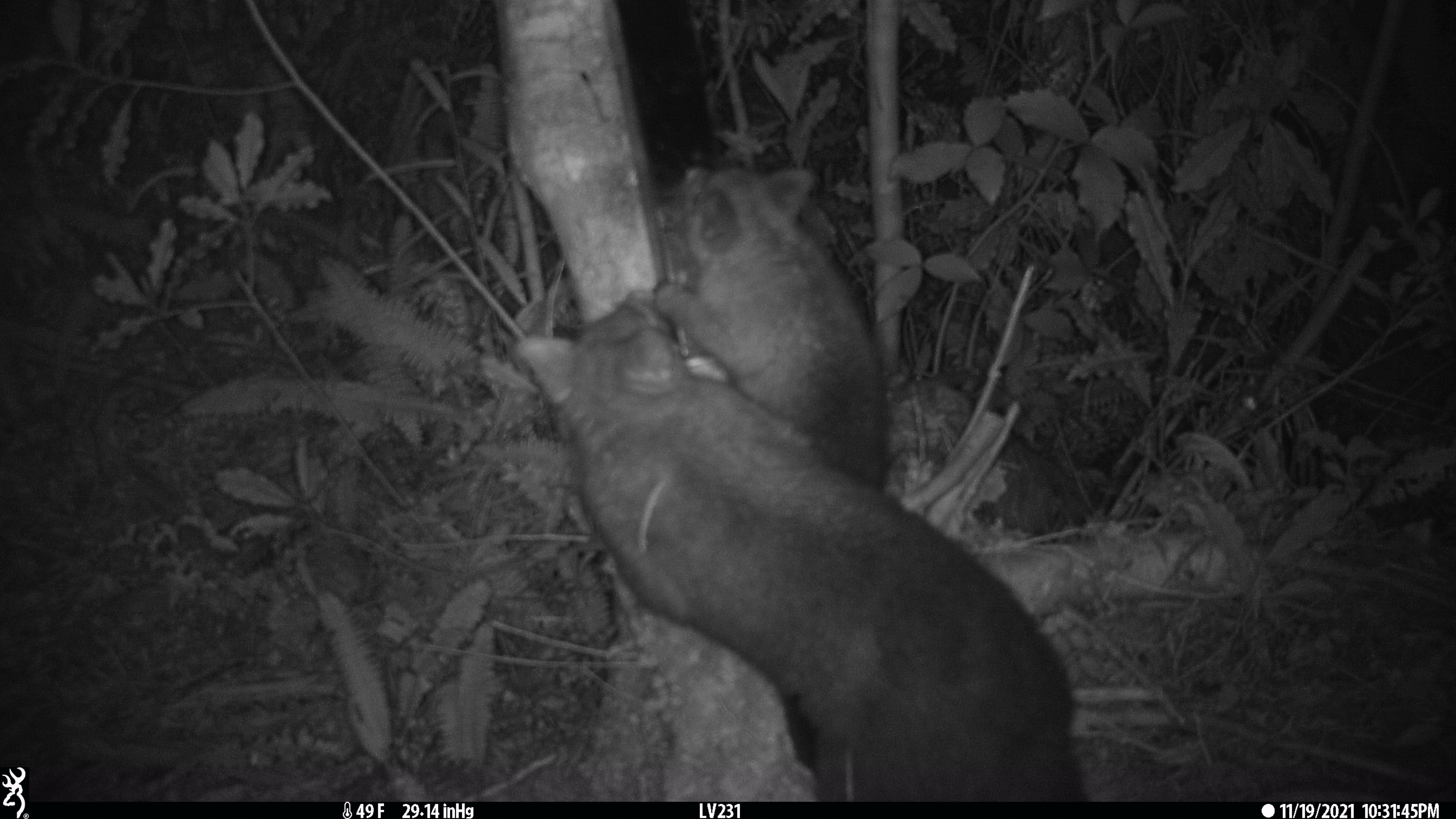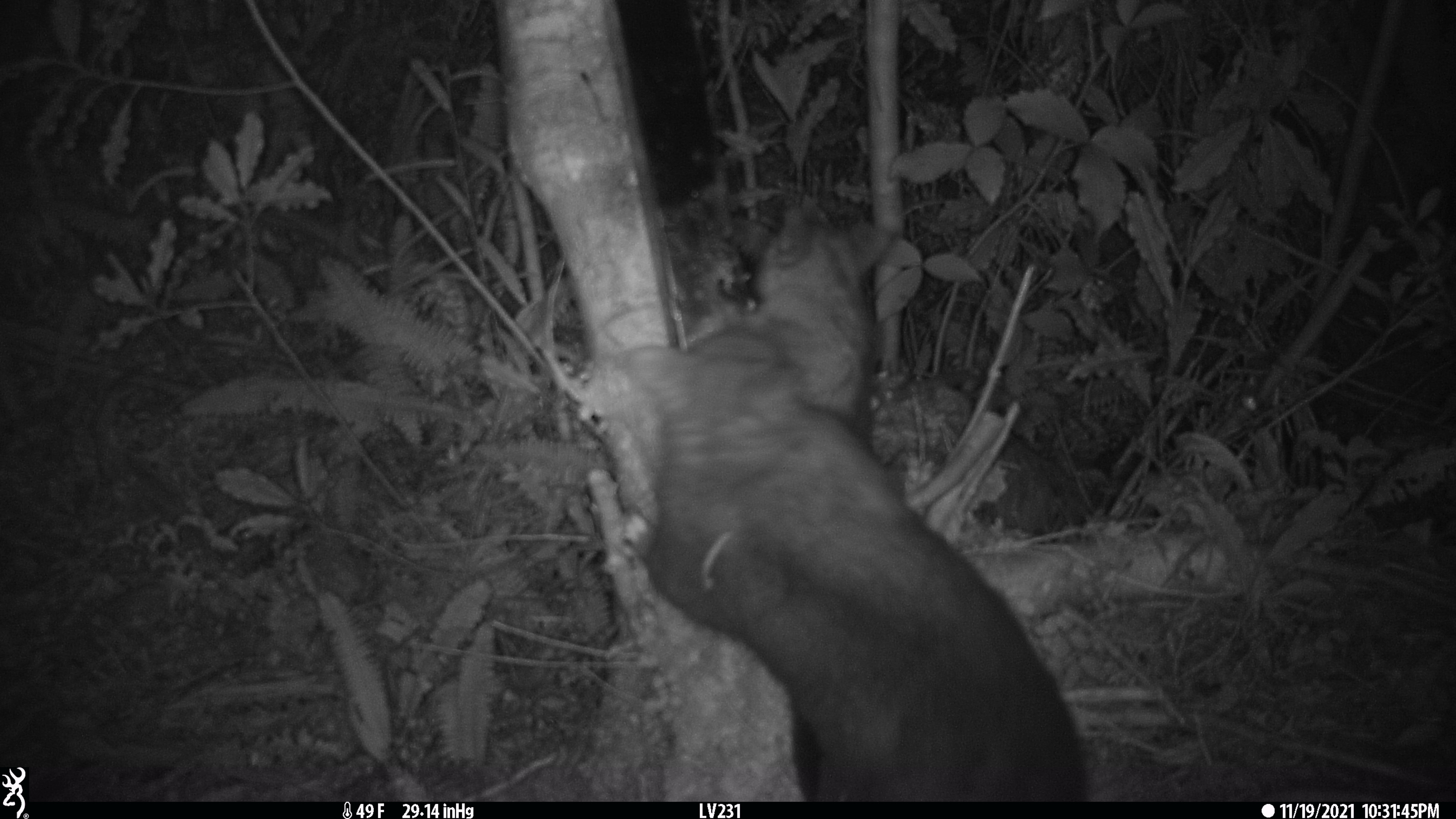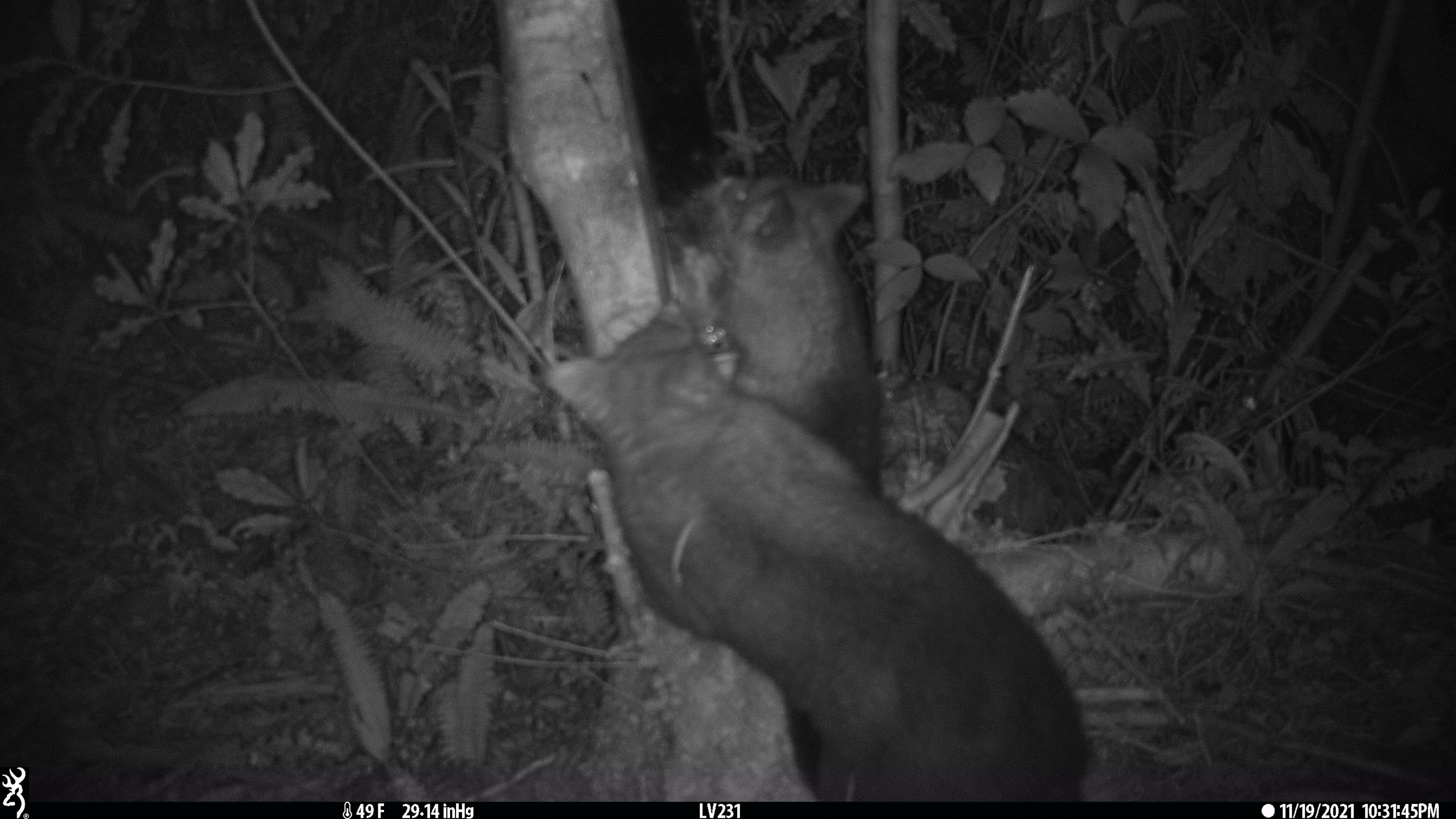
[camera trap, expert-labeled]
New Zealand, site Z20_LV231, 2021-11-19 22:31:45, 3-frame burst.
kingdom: Animalia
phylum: Chordata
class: Mammalia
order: Diprotodontia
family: Phalangeridae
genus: Trichosurus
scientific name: Trichosurus vulpecula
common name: common brushtail possum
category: possum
Possum (common brushtail possum) (Trichosurus vulpecula).